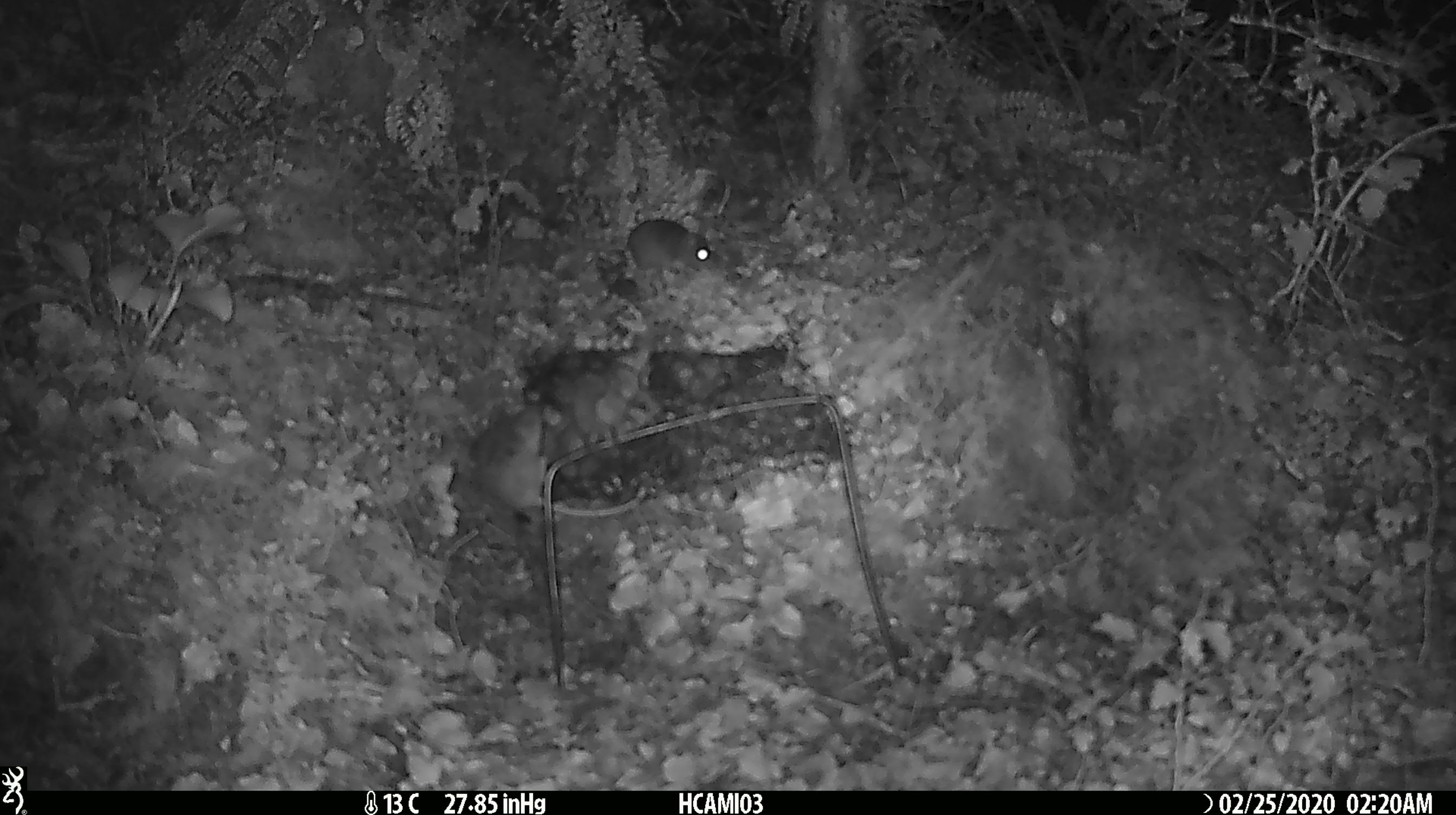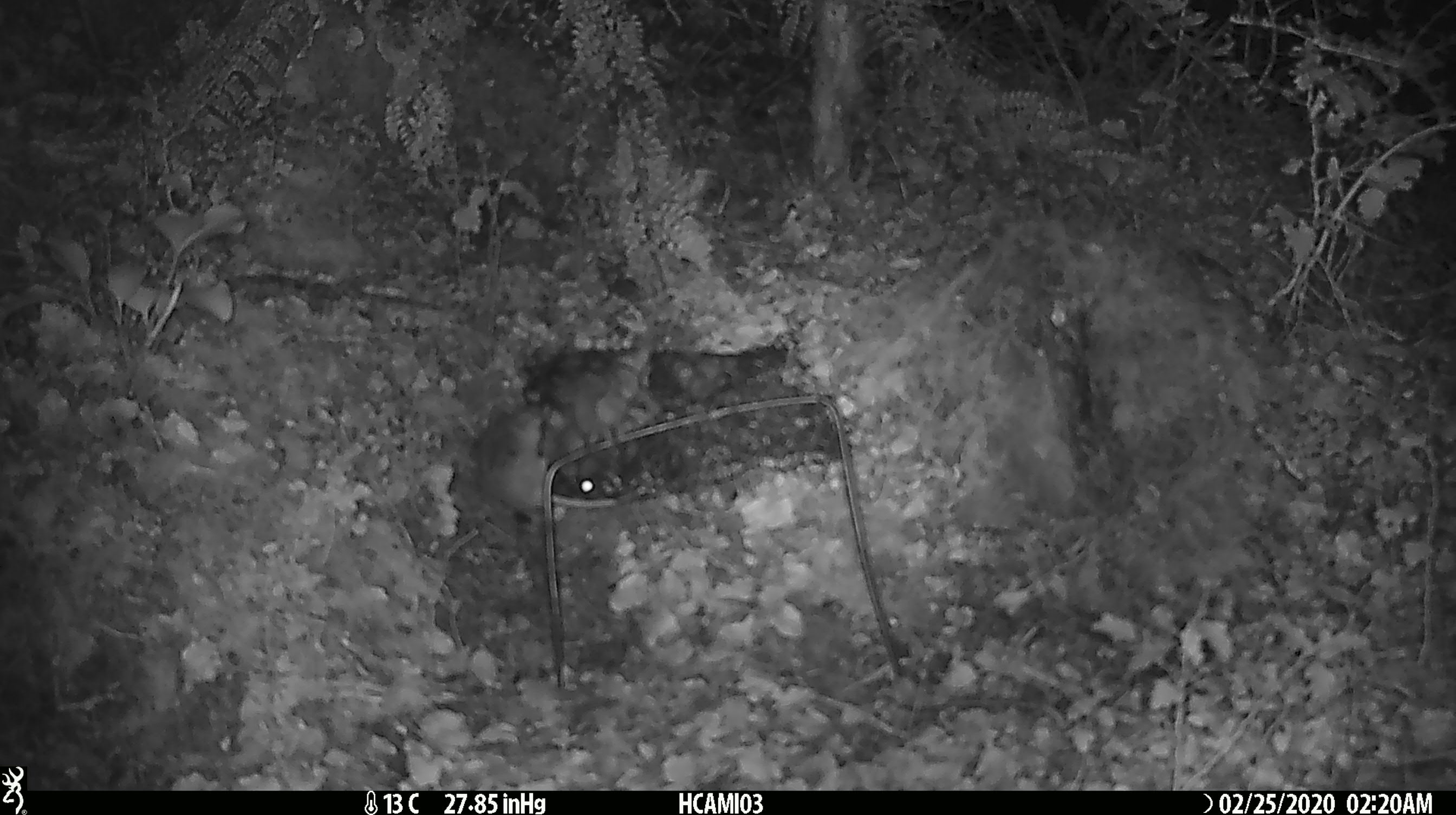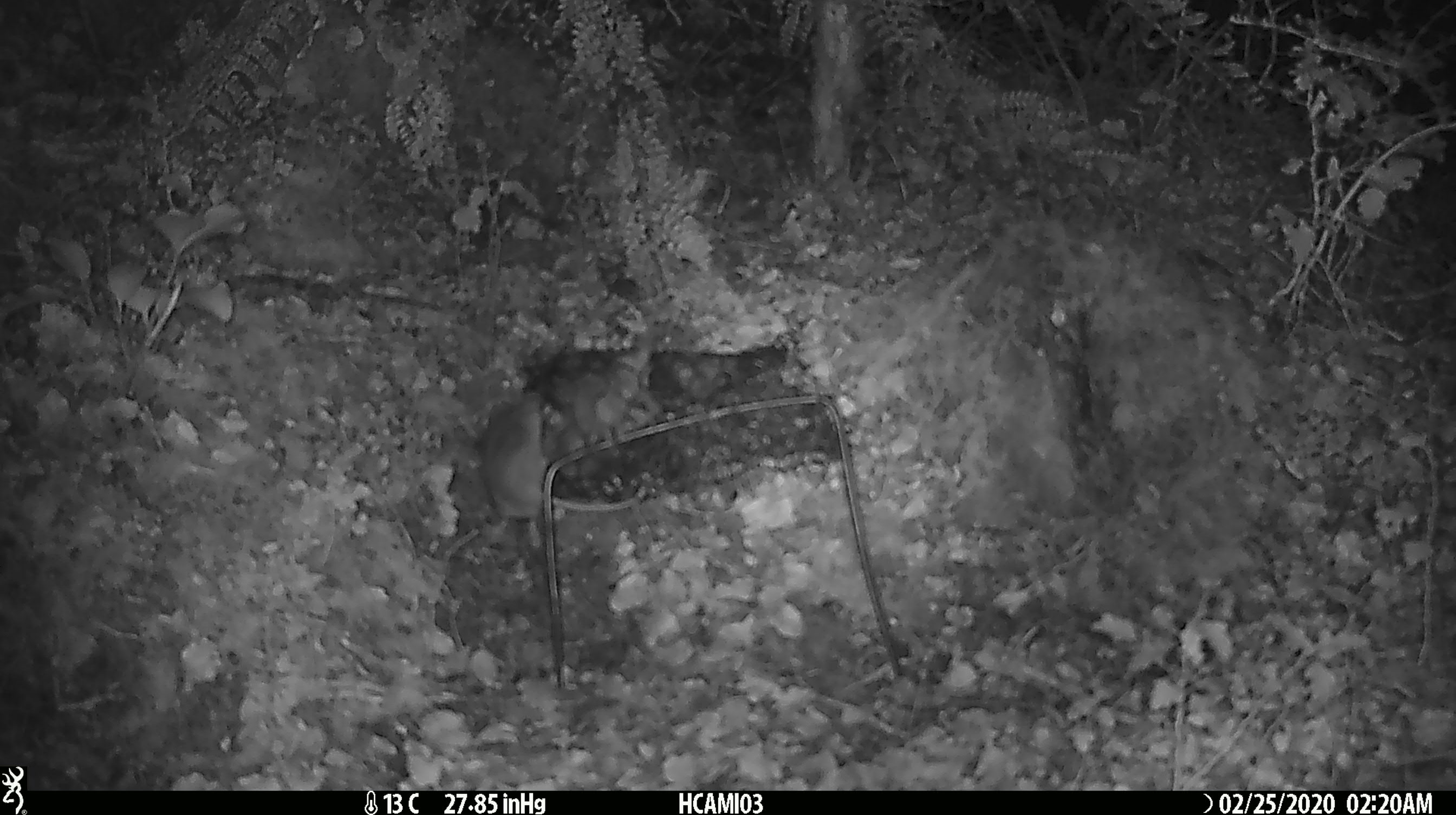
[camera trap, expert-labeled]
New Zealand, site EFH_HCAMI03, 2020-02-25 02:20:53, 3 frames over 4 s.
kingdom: Animalia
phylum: Chordata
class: Mammalia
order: Rodentia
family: Muridae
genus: Mus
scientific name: Mus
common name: mouse